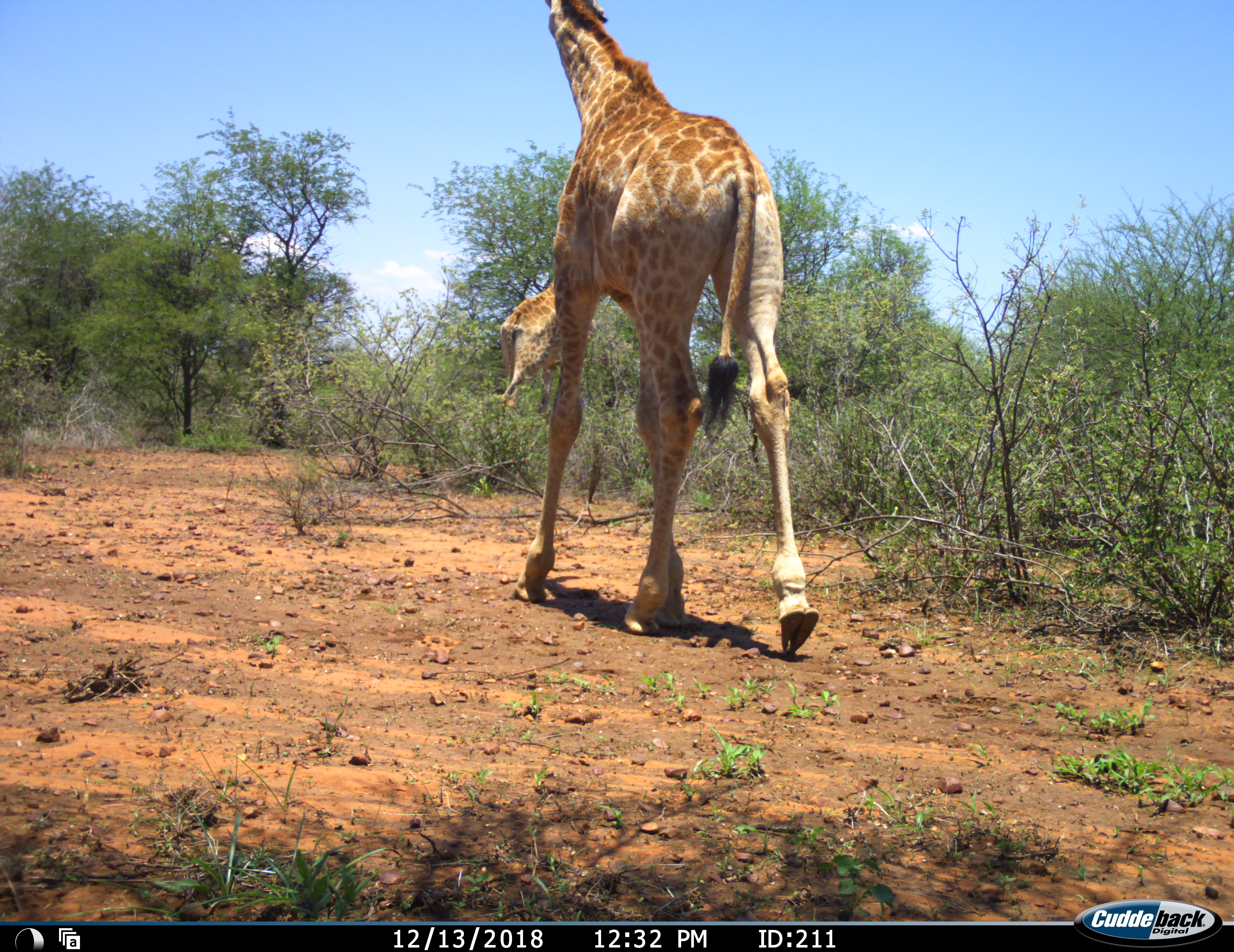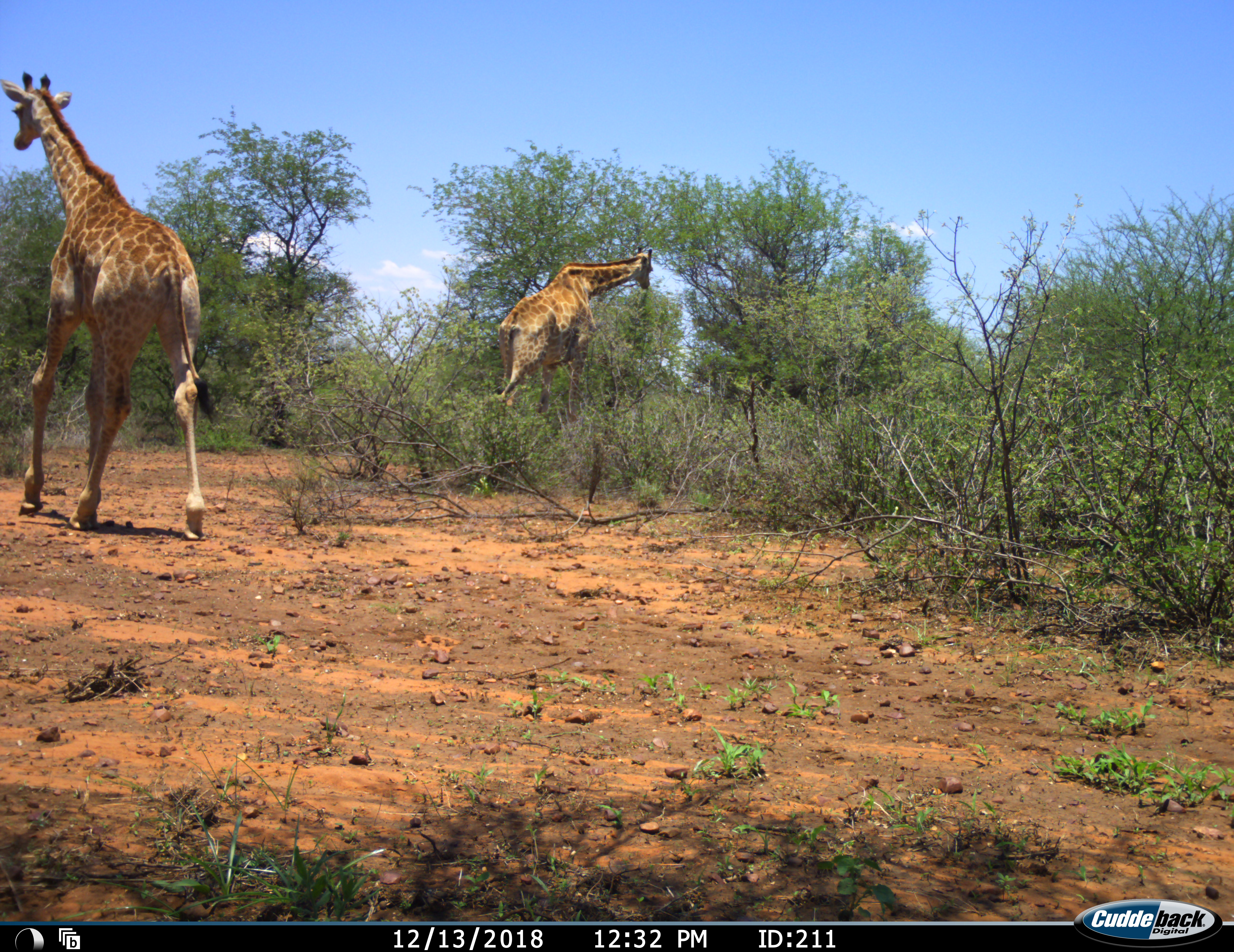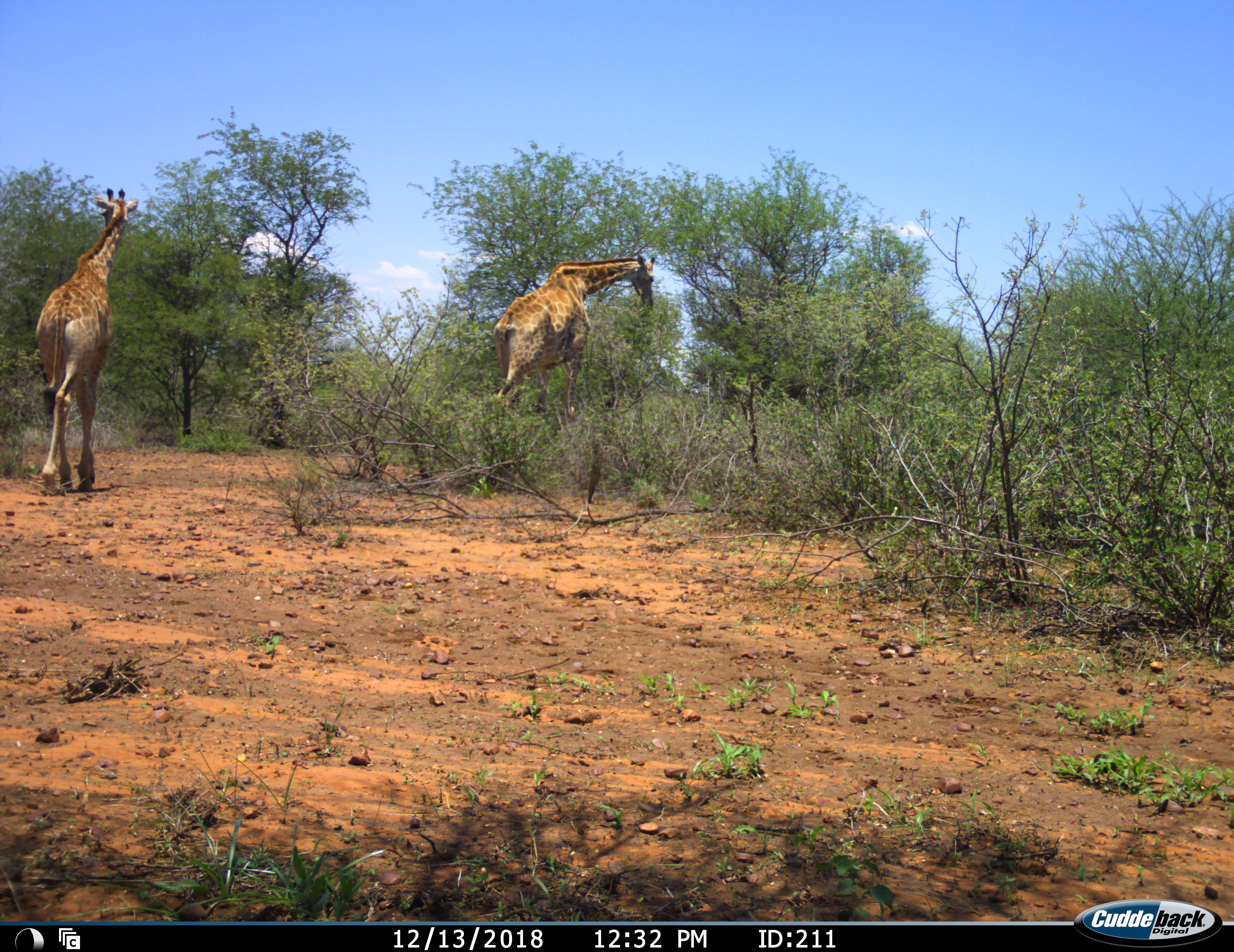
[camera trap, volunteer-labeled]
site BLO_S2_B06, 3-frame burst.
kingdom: Animalia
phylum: Chordata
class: Mammalia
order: Artiodactyla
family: Giraffidae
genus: Giraffa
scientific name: Giraffa camelopardalis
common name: giraffe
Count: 2.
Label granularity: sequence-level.